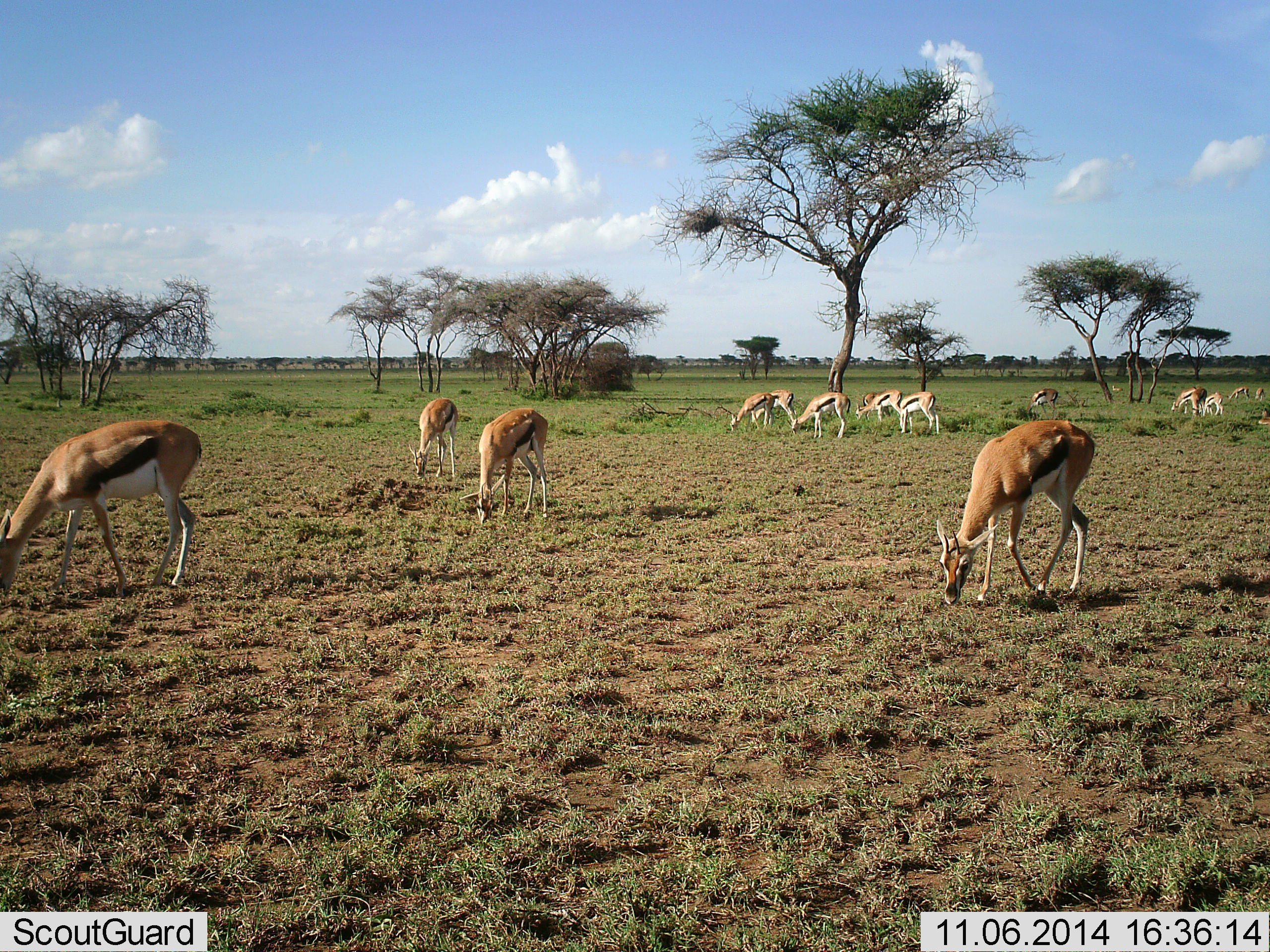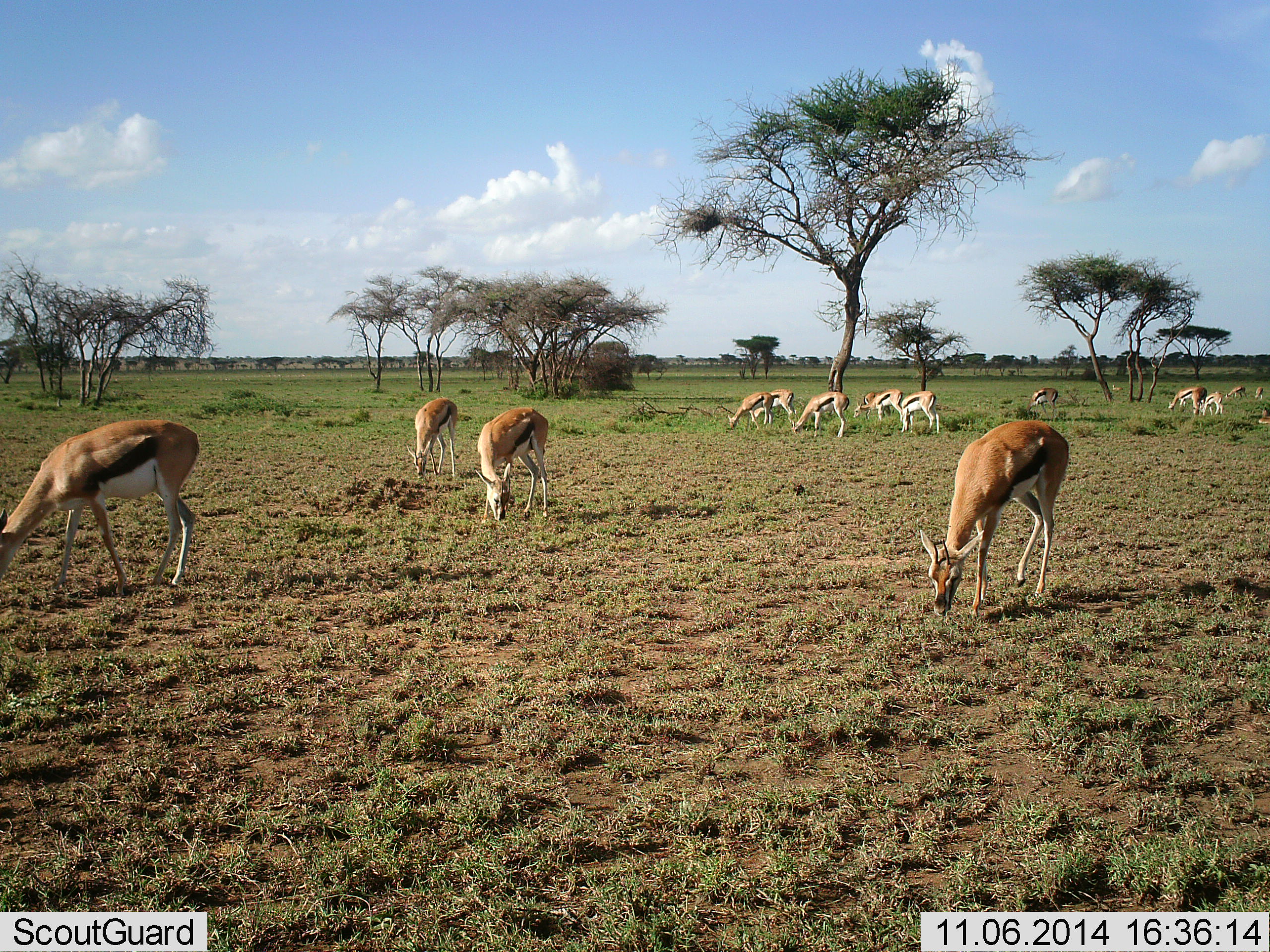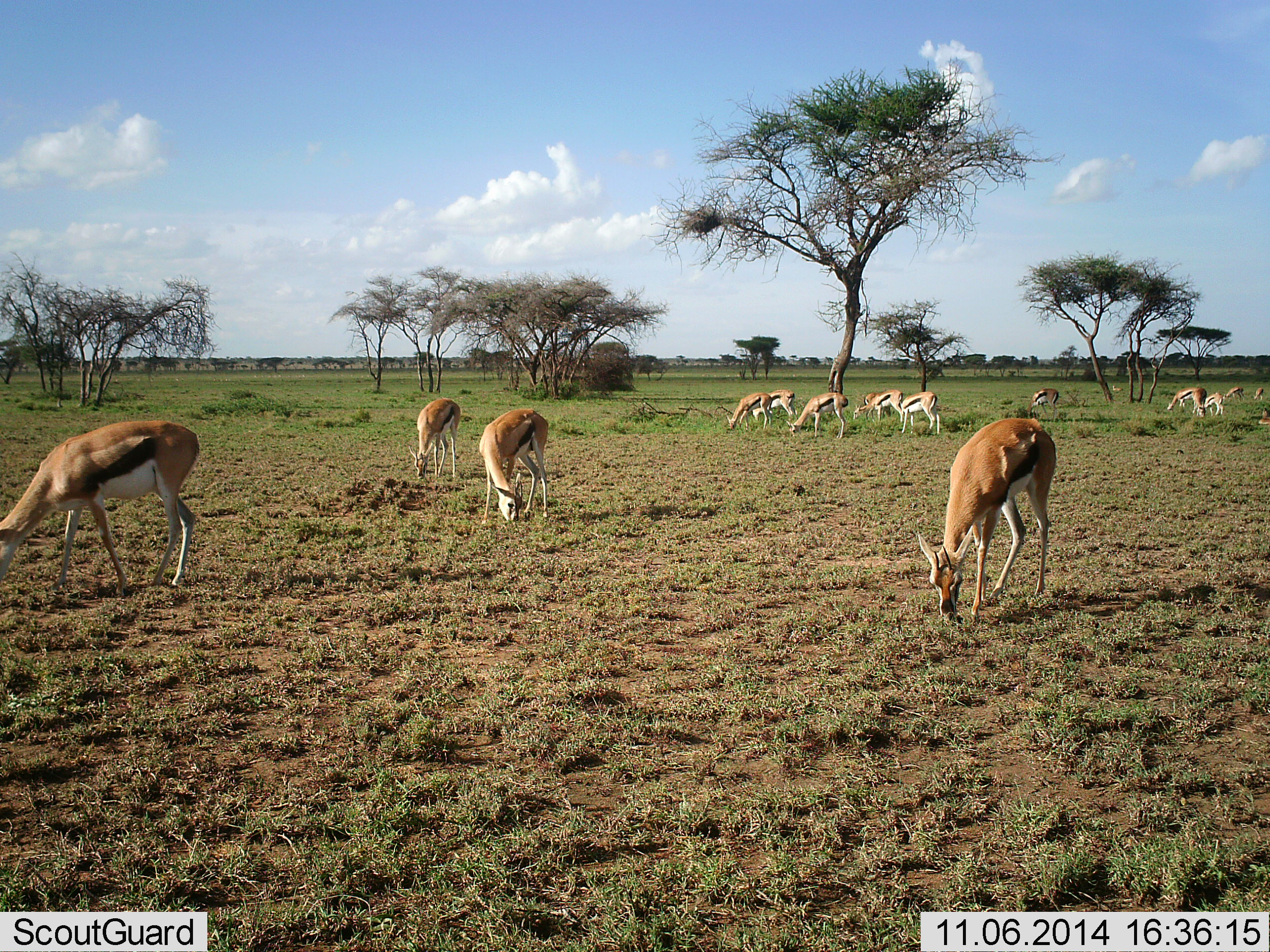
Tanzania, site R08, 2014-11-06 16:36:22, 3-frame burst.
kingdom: Animalia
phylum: Chordata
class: Mammalia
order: Artiodactyla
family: Bovidae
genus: Eudorcas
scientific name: Eudorcas thomsonii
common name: thomson's gazelle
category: gazellethomsons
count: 11-50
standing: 20%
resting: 0%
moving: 30%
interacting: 0%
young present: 0%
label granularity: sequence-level